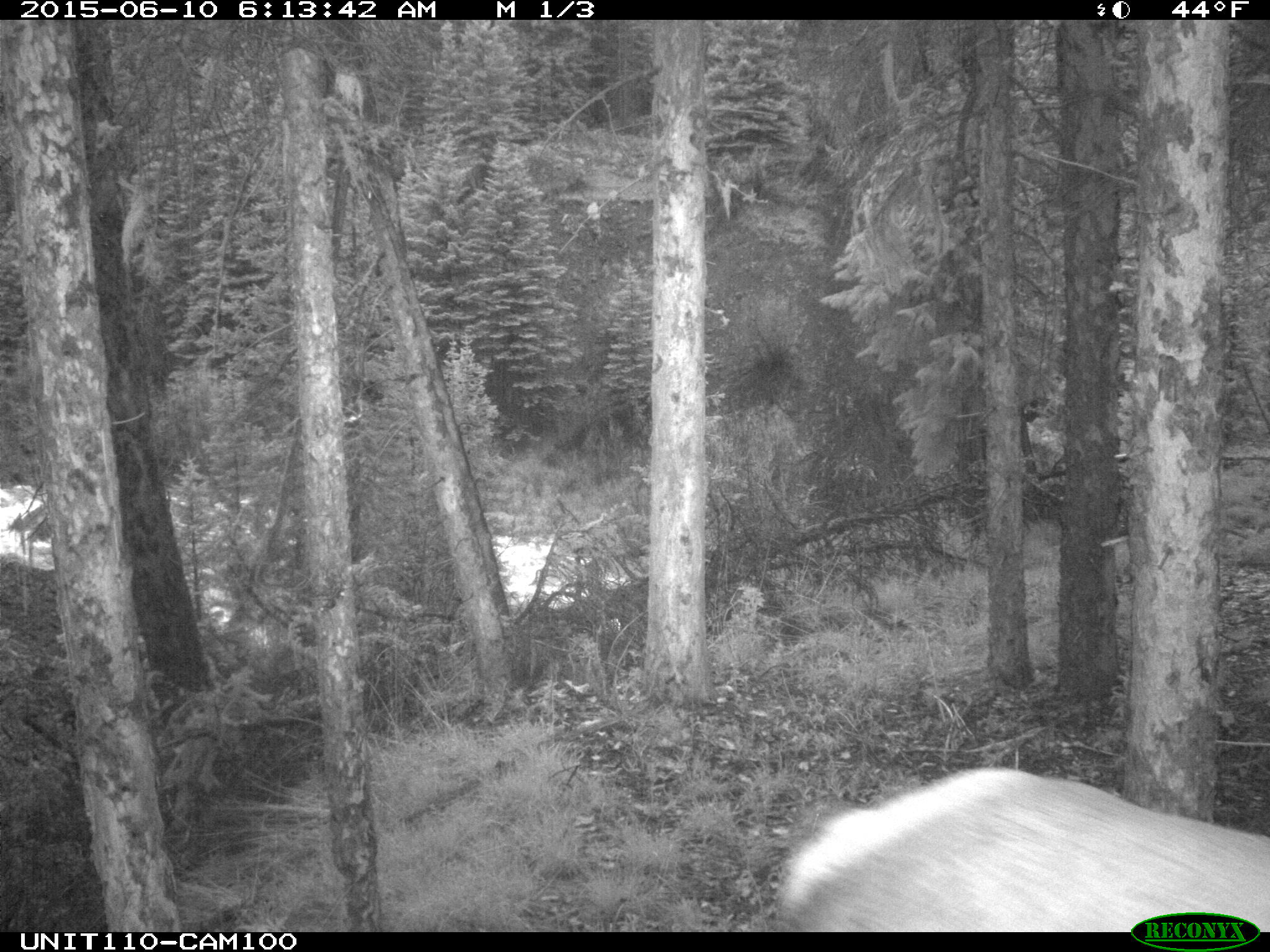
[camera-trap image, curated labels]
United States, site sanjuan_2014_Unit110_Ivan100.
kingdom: Animalia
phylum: Chordata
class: Mammalia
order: Artiodactyla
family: Cervidae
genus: Cervus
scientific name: Cervus elaphus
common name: red deer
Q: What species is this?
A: Cervus elaphus (red deer).